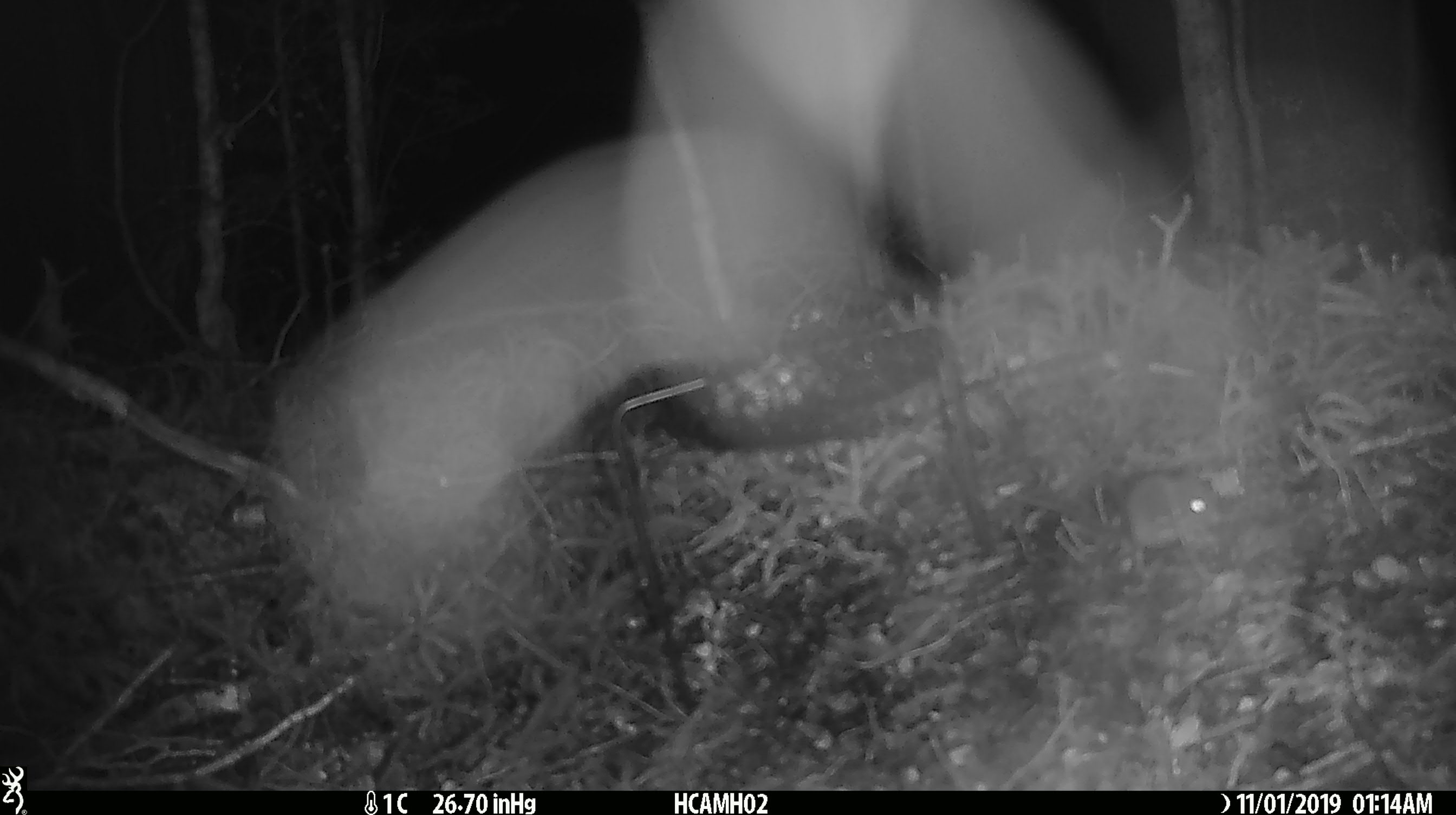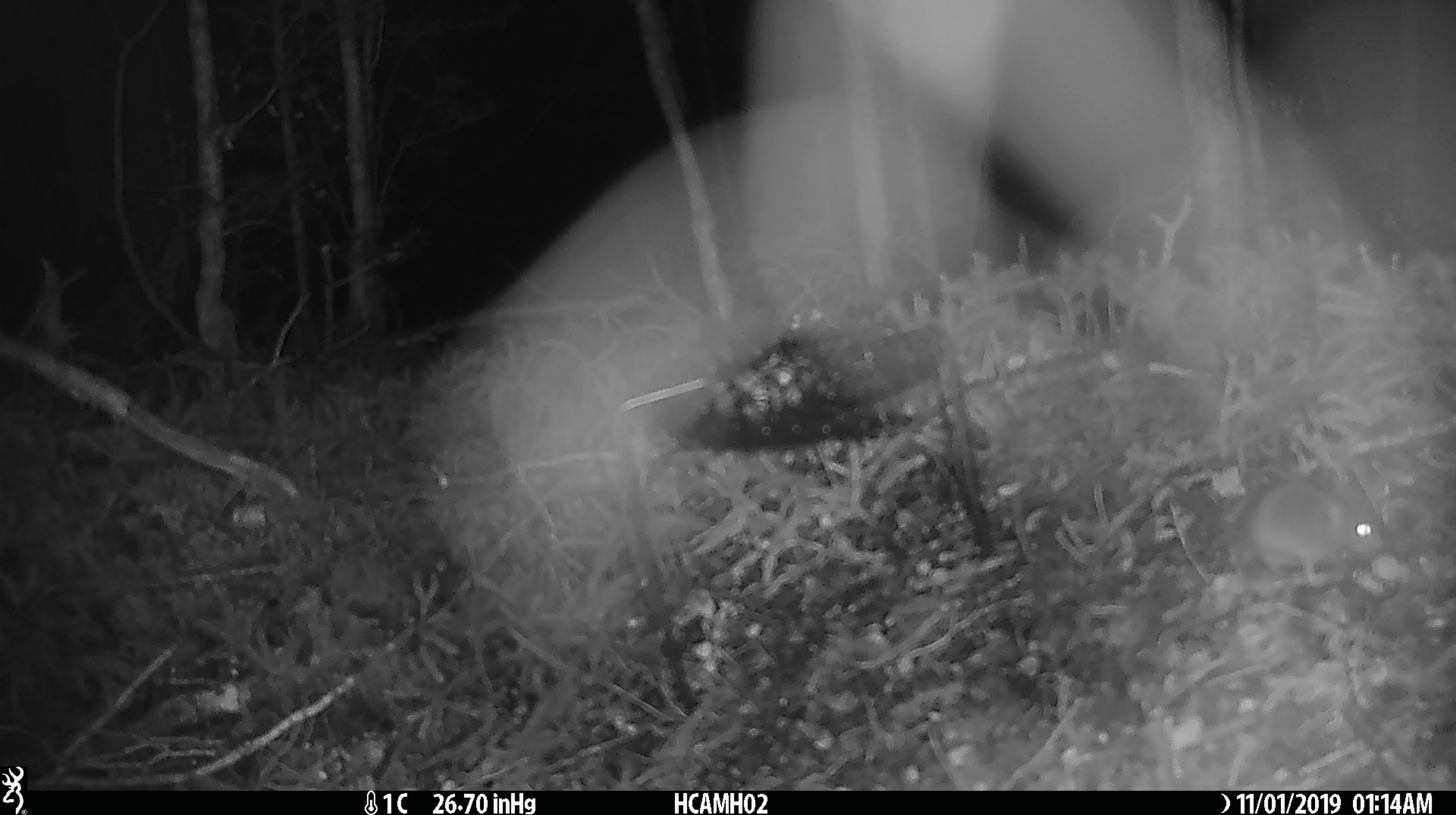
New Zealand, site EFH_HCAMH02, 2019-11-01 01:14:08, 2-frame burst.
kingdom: Animalia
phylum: Chordata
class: Mammalia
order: Rodentia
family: Muridae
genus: Mus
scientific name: Mus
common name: mouse